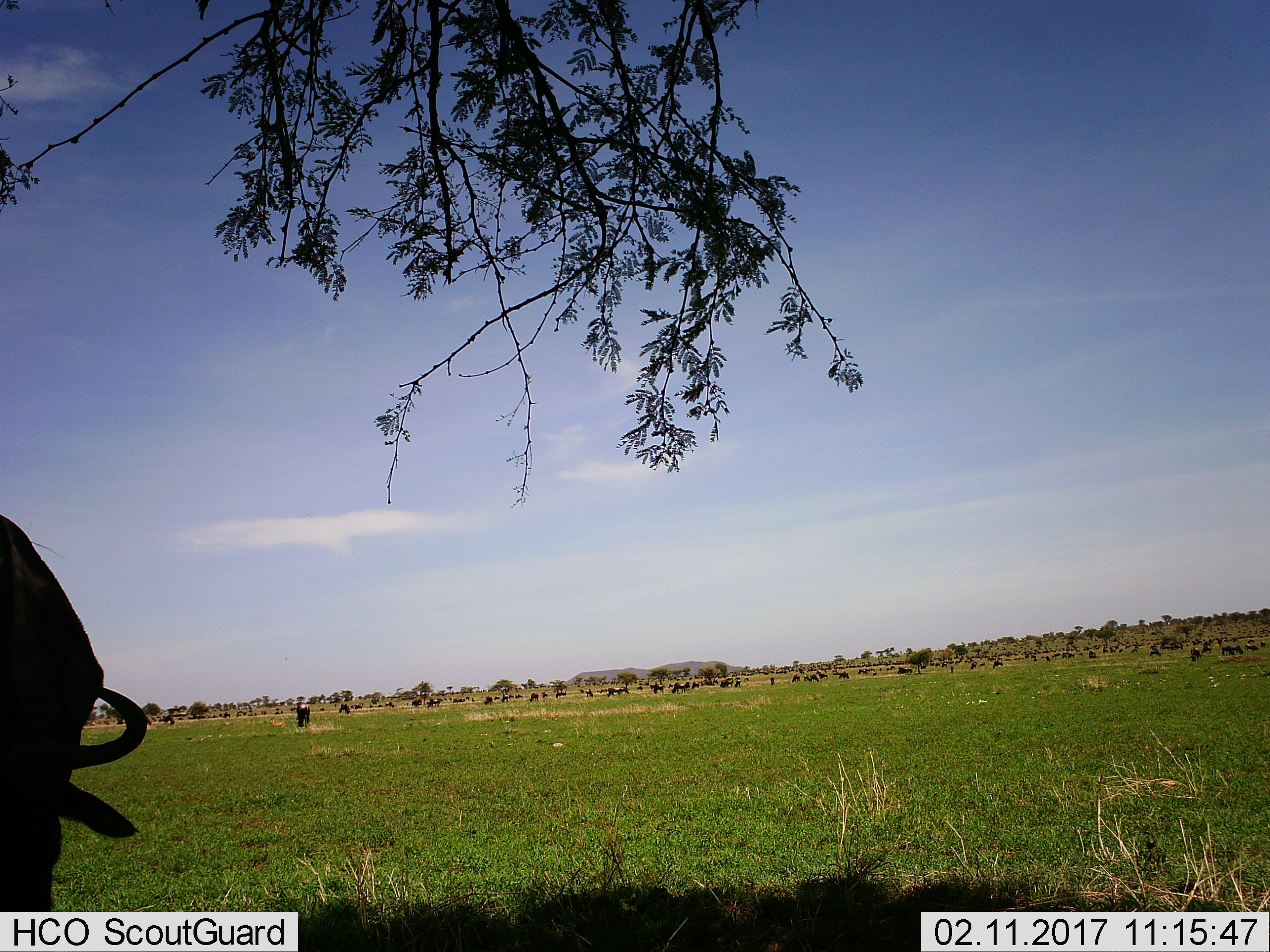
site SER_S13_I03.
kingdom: Animalia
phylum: Chordata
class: Mammalia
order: Artiodactyla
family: Bovidae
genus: Connochaetes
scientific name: Connochaetes taurinus taurinus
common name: blue wildebeest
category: wildebeestblue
Wildebeestblue (blue wildebeest) (Connochaetes taurinus taurinus), count 11-50. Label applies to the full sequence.